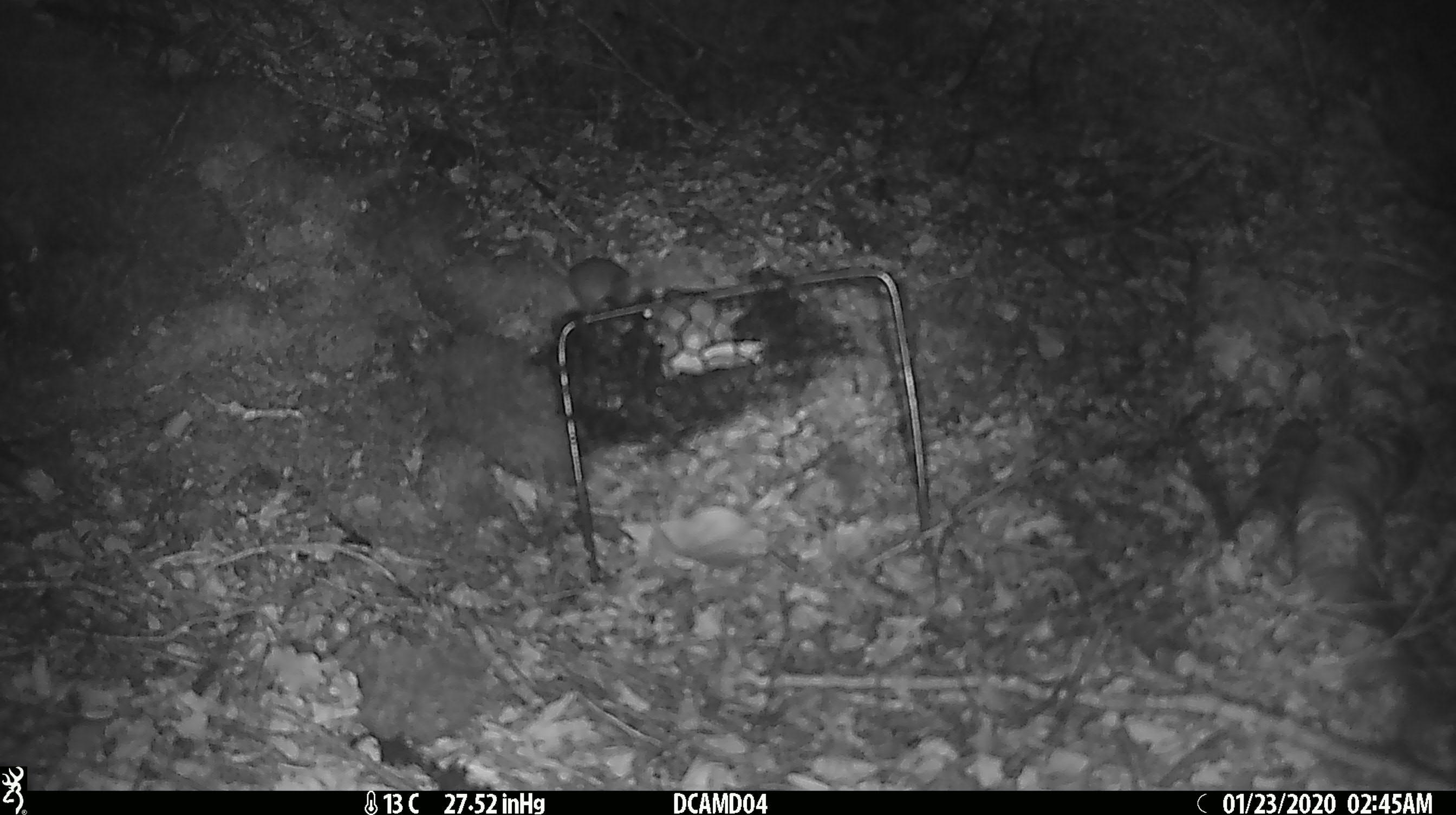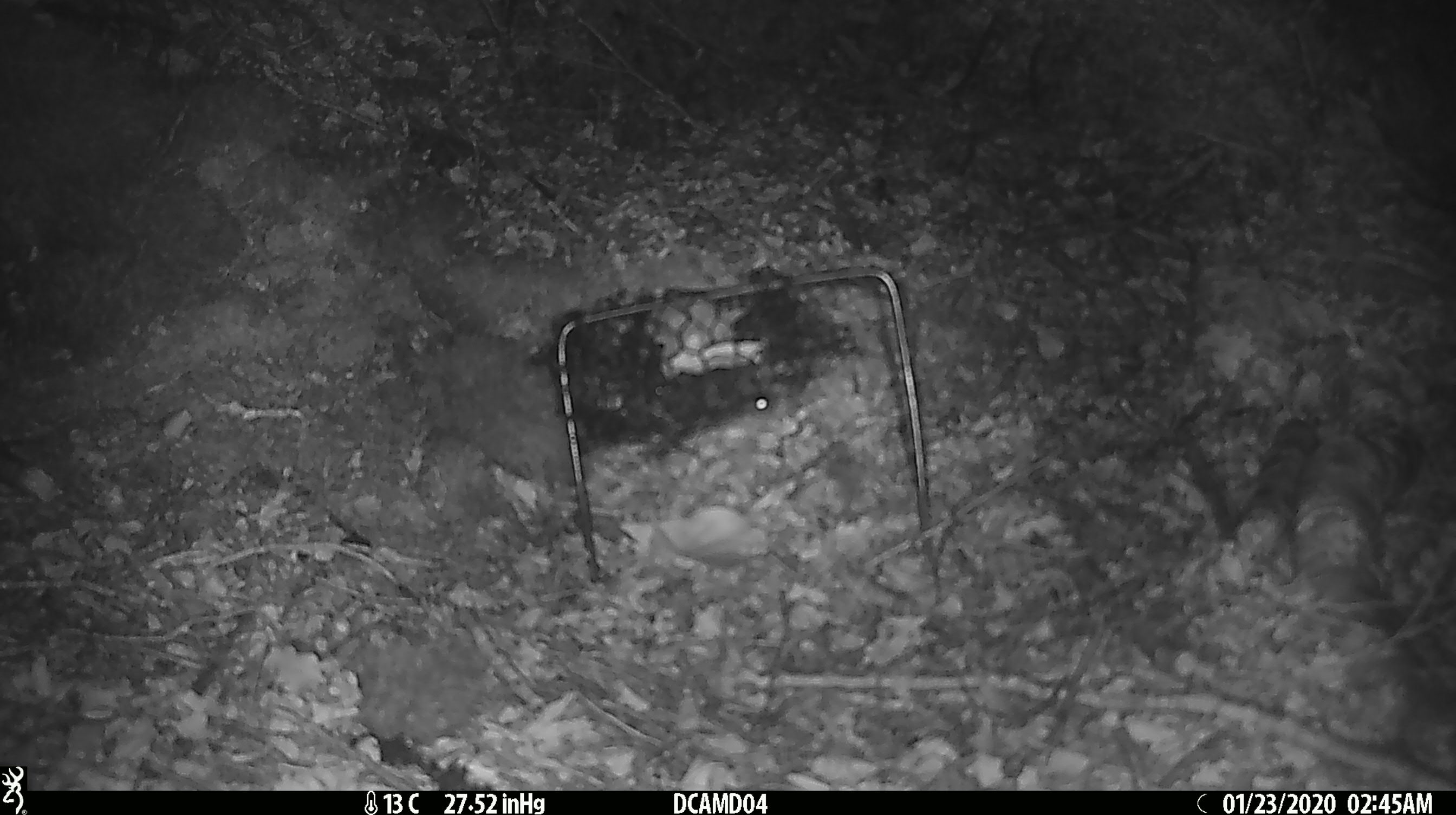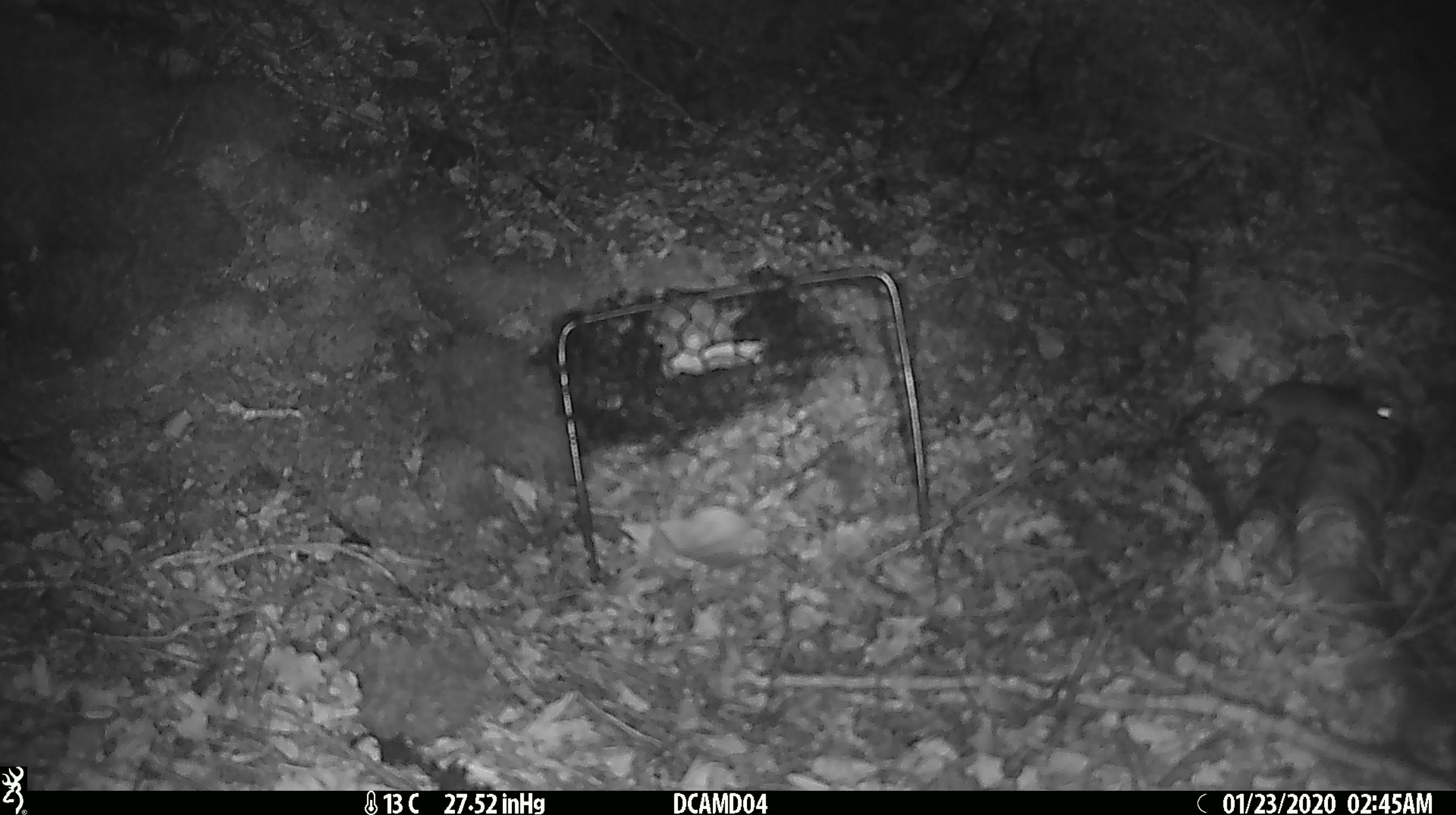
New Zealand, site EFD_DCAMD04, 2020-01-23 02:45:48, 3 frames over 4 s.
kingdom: Animalia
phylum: Chordata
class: Mammalia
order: Rodentia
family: Muridae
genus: Mus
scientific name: Mus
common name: mouse